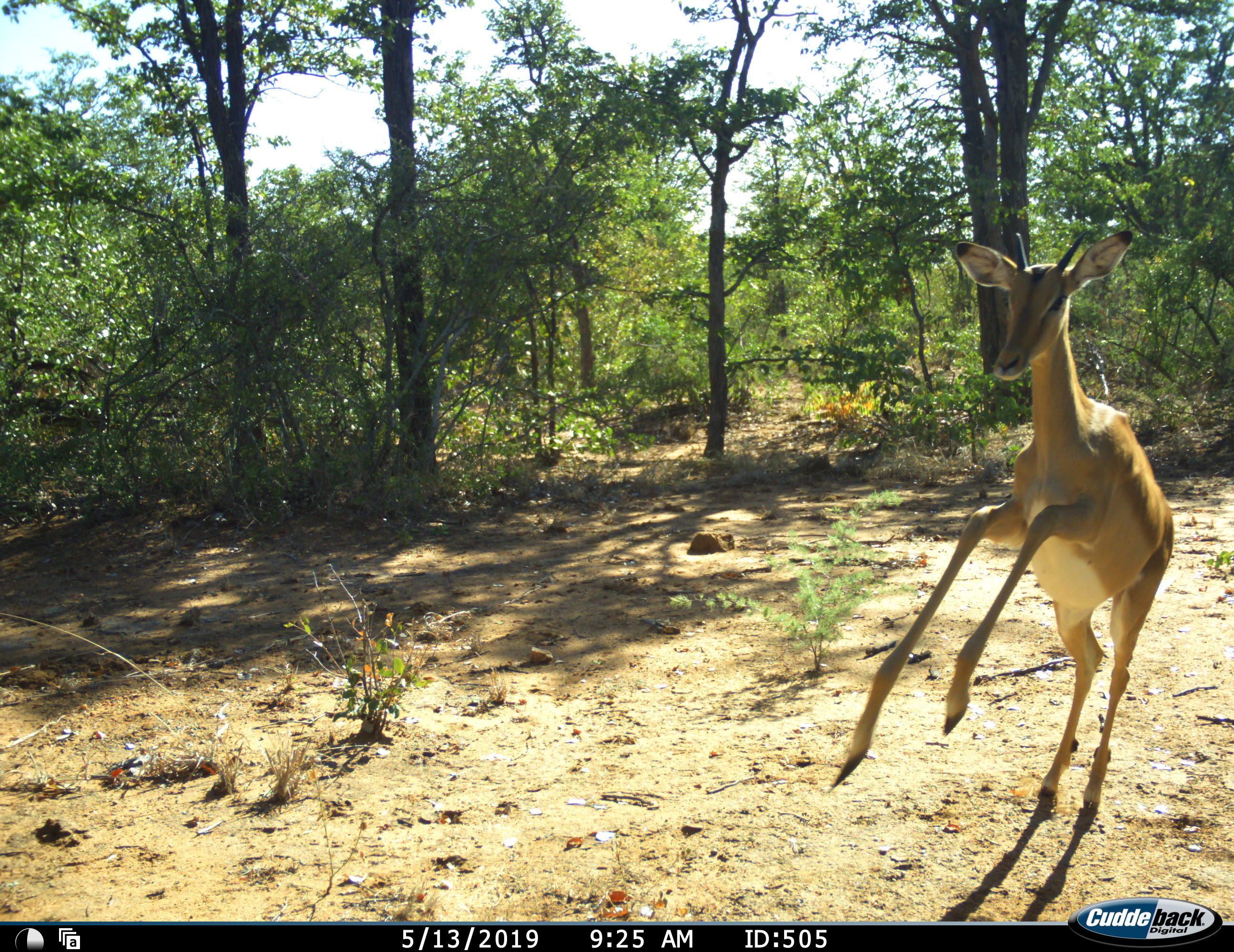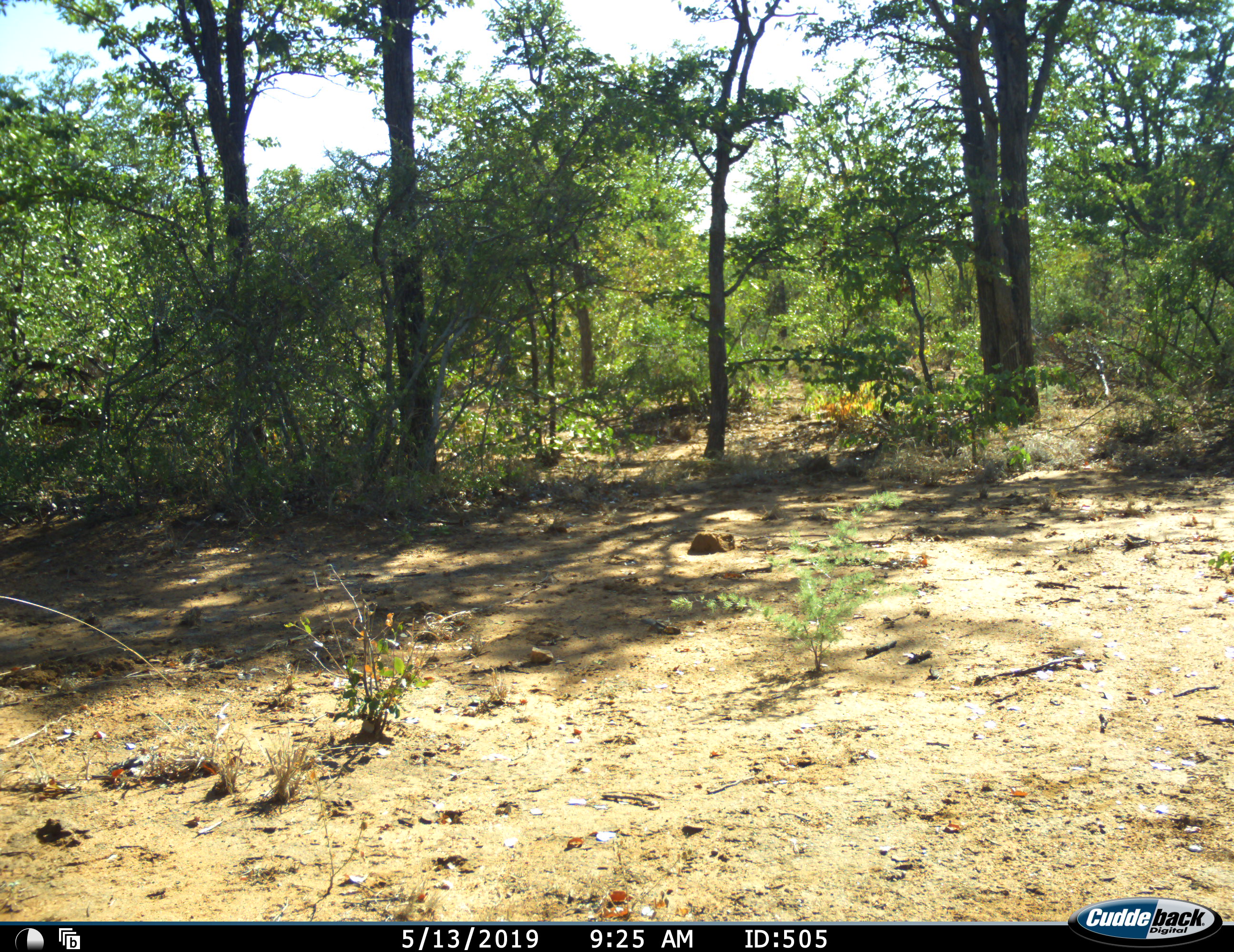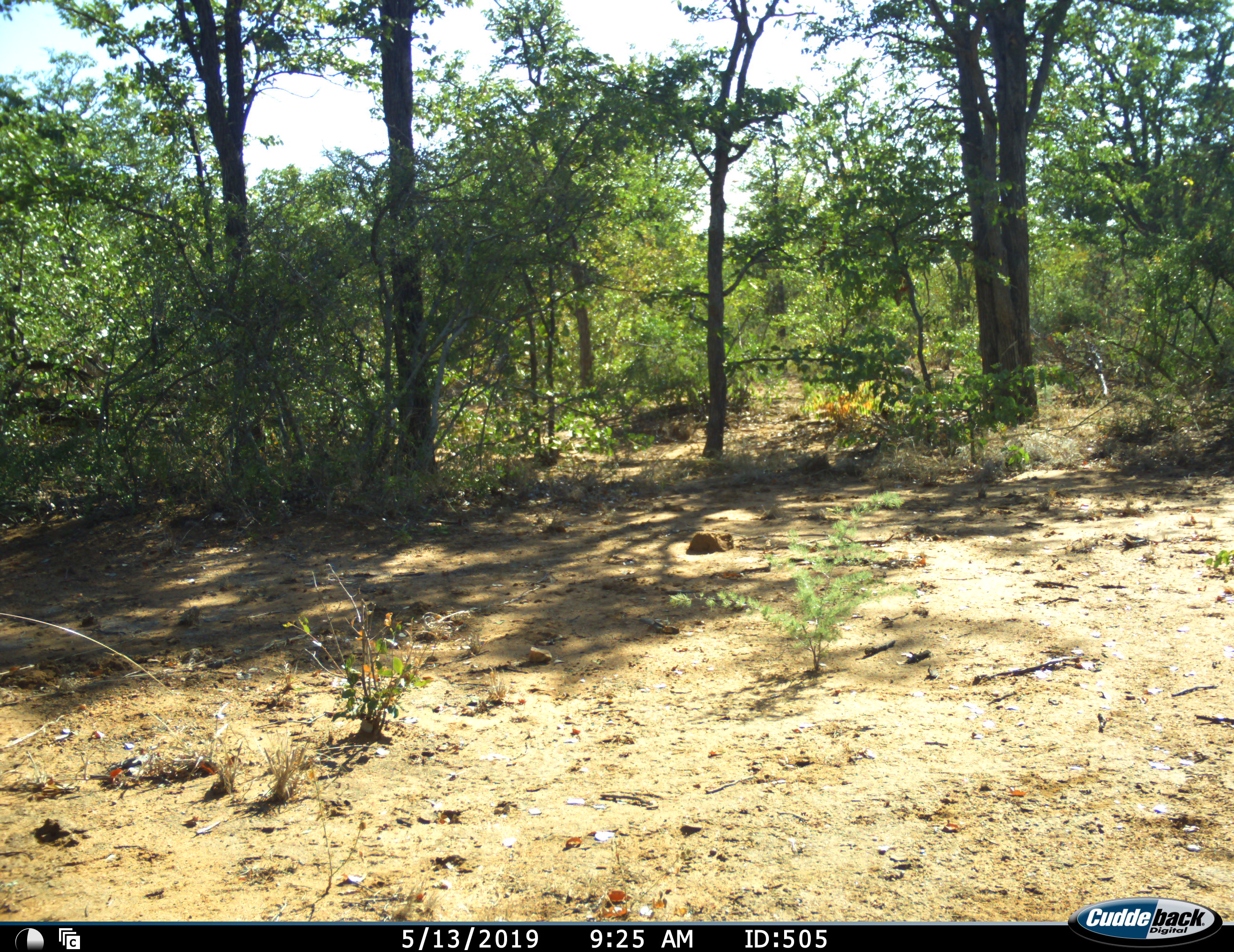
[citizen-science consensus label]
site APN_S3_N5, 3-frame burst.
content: unidentified animal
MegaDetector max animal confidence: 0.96